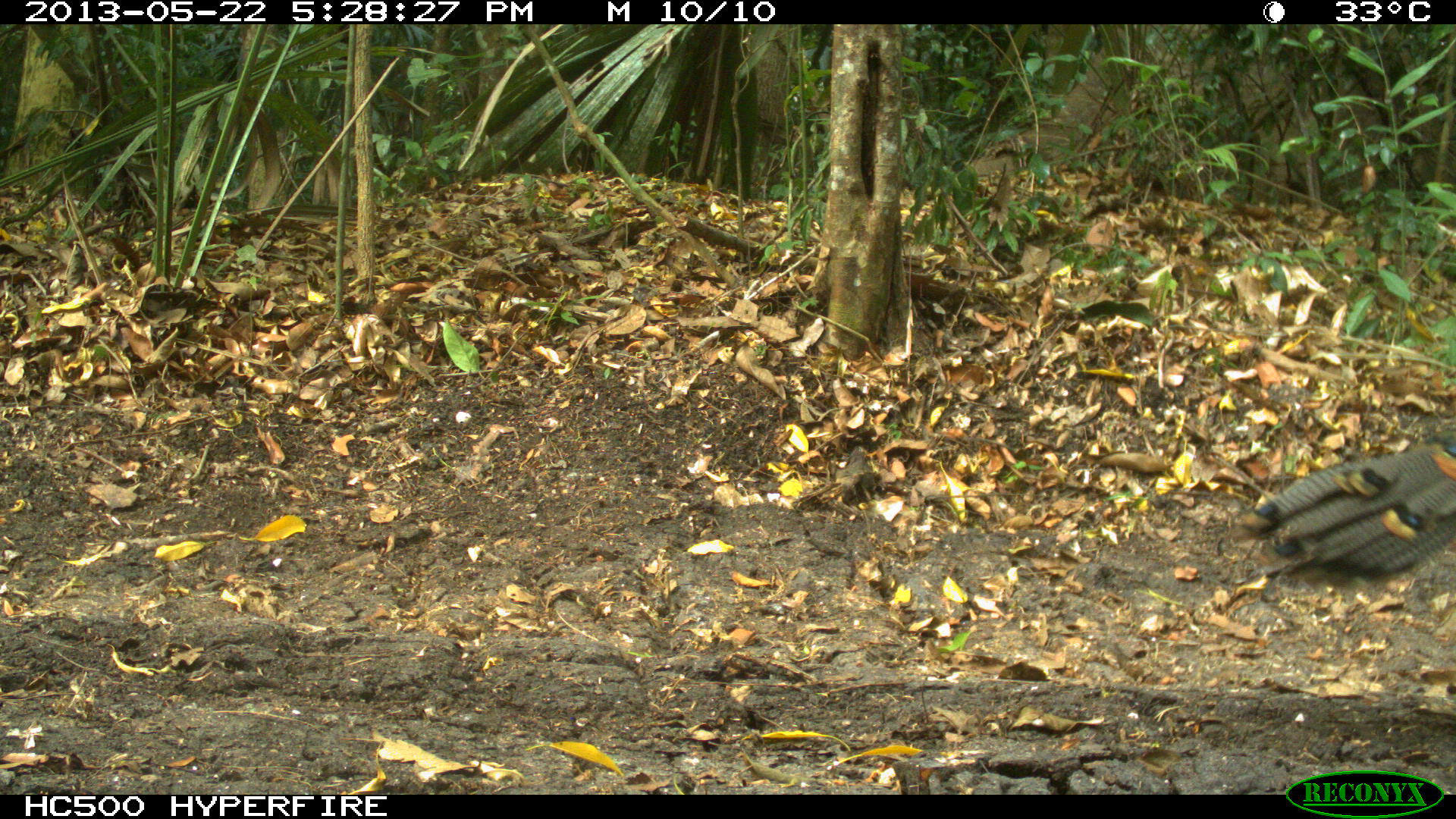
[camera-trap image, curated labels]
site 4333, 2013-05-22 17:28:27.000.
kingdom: Animalia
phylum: Chordata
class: Aves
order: Galliformes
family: Phasianidae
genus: Meleagris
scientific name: Meleagris ocellata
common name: ocellated turkey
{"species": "Meleagris ocellata (ocellated turkey)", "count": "6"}